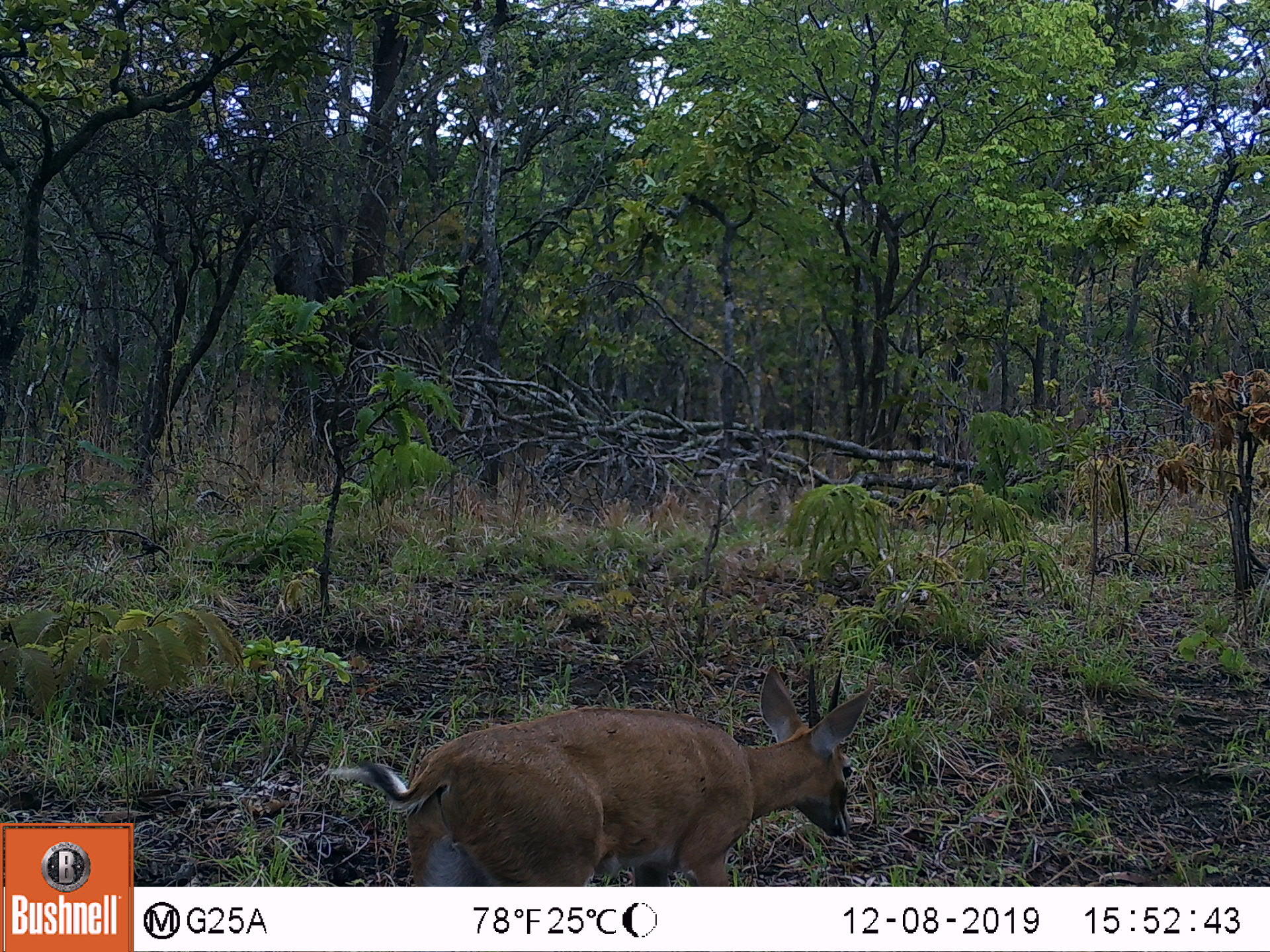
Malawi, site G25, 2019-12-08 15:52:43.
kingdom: Animalia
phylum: Chordata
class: Mammalia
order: Artiodactyla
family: Bovidae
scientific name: Antilopinae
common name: small antelope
Small antelope (Antilopinae), count 1.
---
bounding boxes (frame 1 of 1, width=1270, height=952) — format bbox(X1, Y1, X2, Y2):
small antelope: bbox(321, 655, 885, 882)